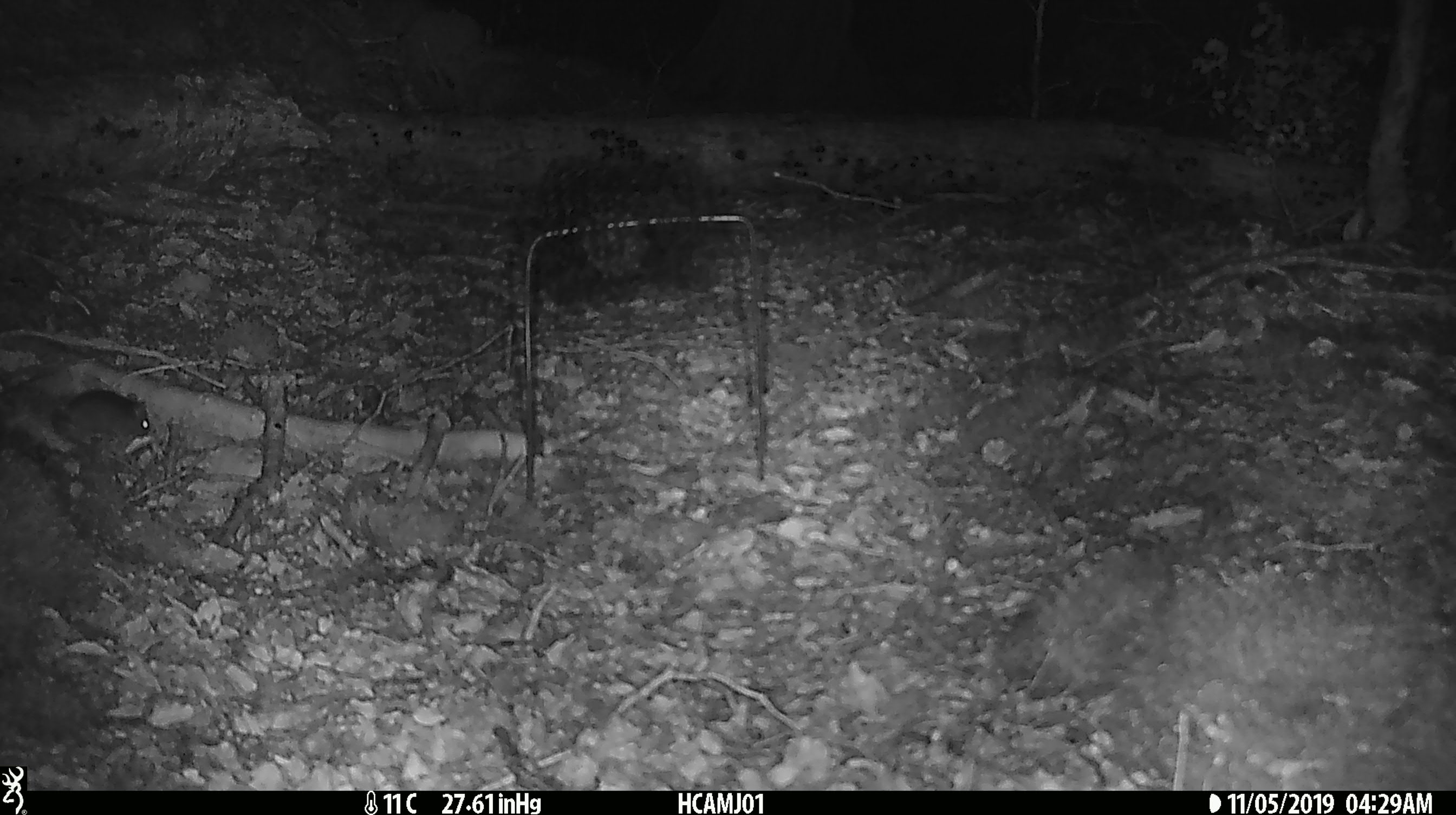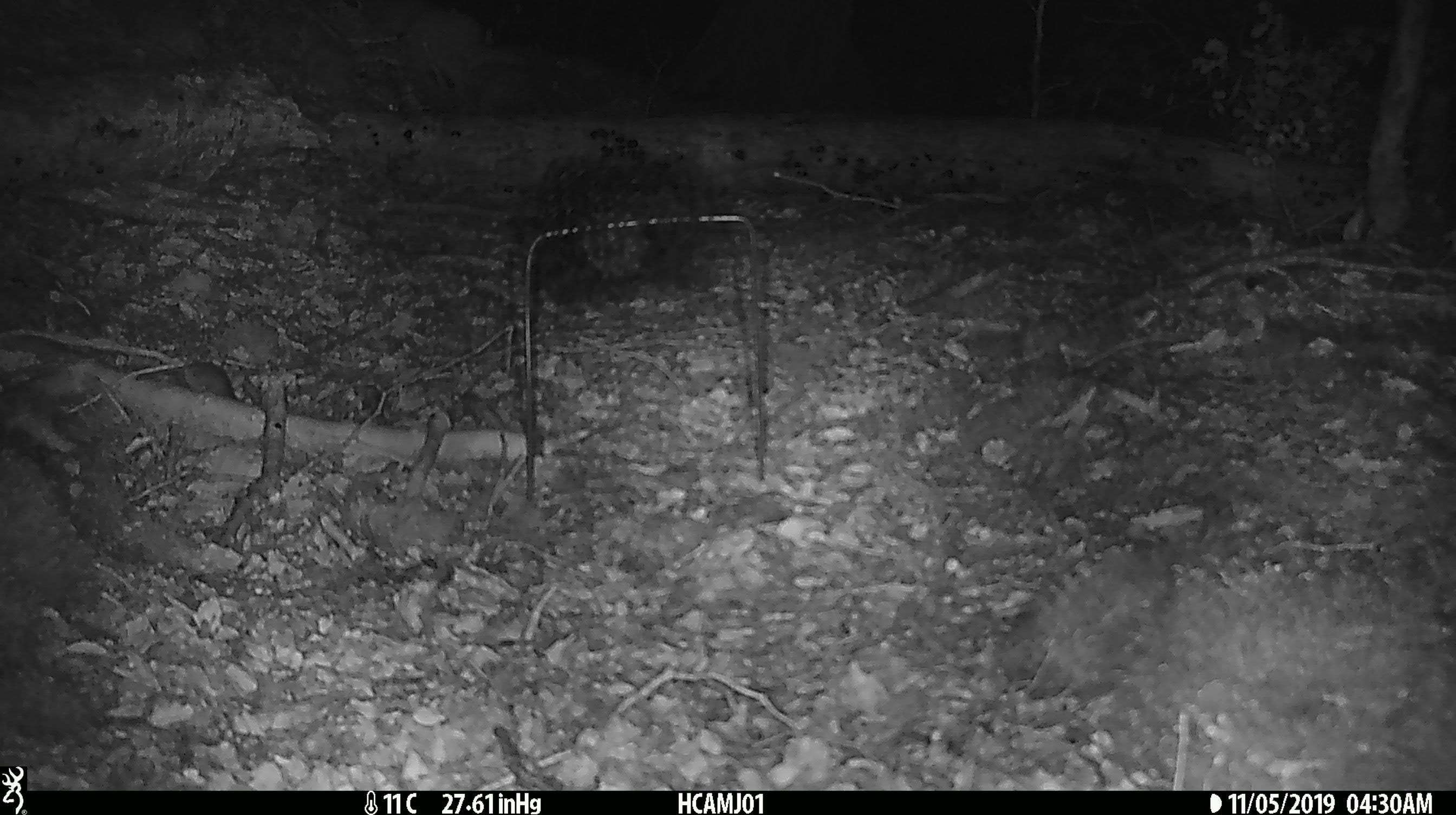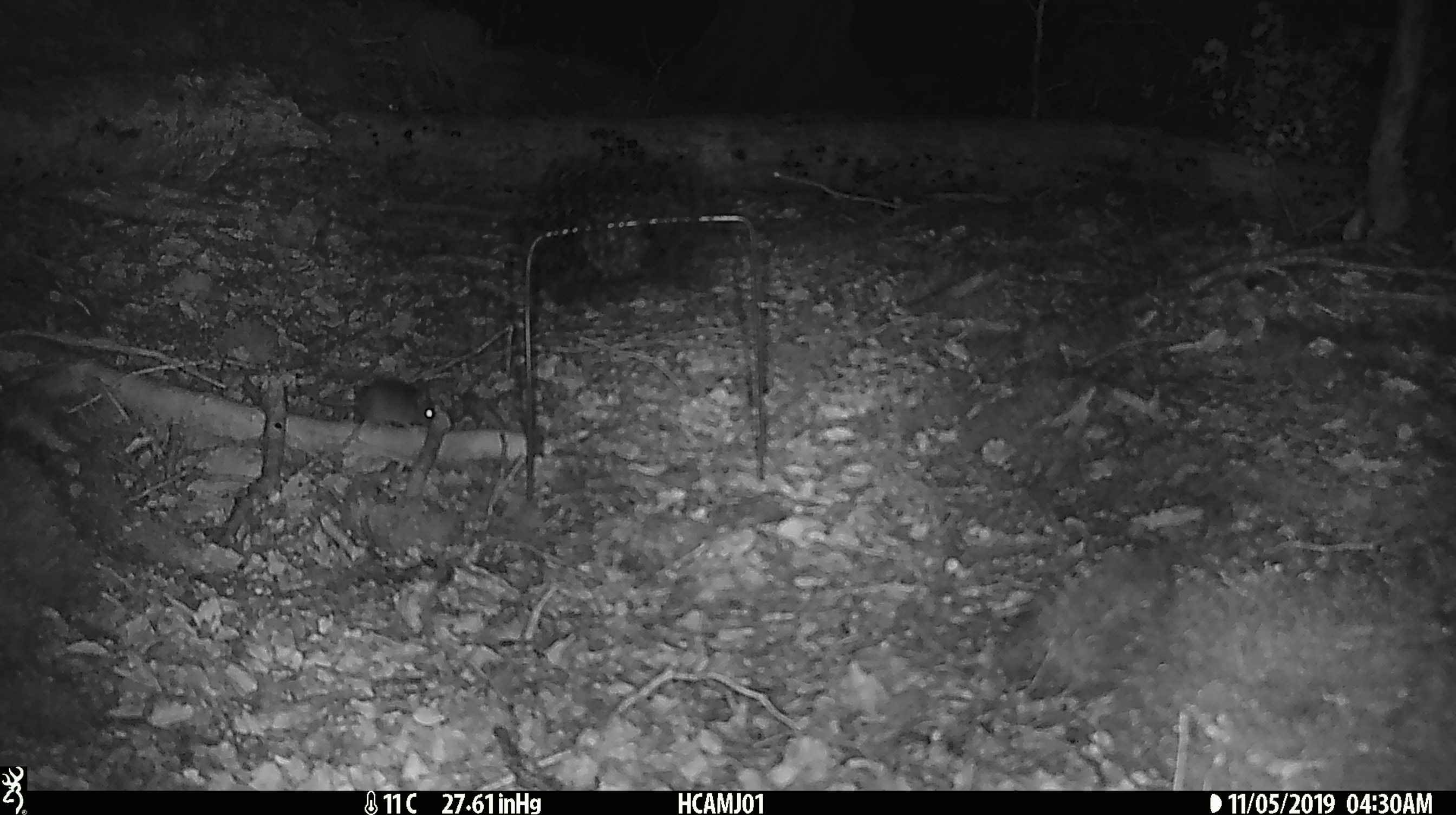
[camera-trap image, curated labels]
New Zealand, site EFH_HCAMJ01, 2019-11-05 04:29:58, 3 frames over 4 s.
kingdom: Animalia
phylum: Chordata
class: Mammalia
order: Rodentia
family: Muridae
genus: Mus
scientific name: Mus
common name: mouse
Mouse (Mus).